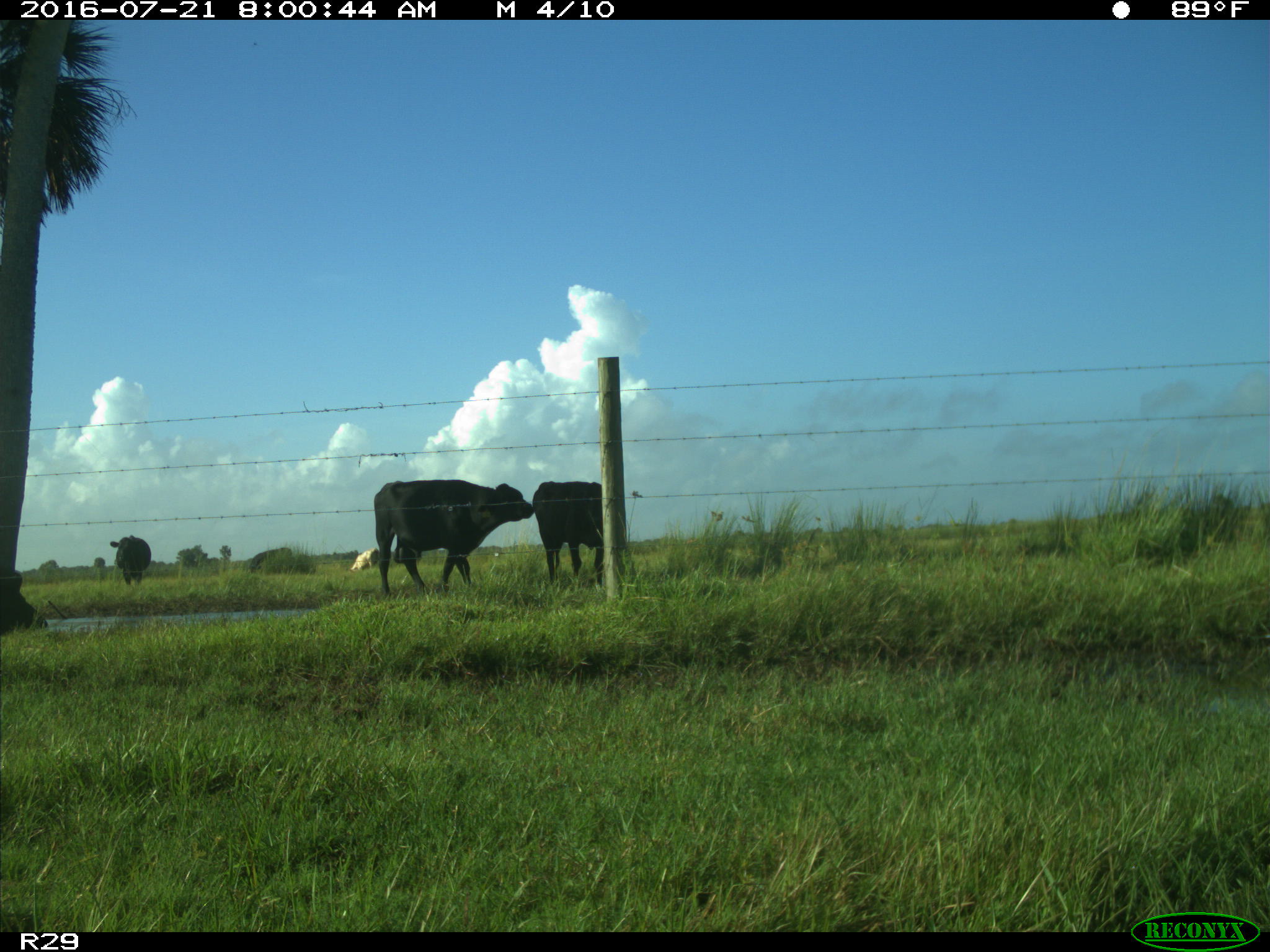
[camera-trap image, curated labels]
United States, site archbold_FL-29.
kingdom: Animalia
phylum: Chordata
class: Mammalia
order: Artiodactyla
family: Bovidae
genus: Bos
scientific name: Bos taurus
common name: domestic cow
Bos taurus (domestic cow).